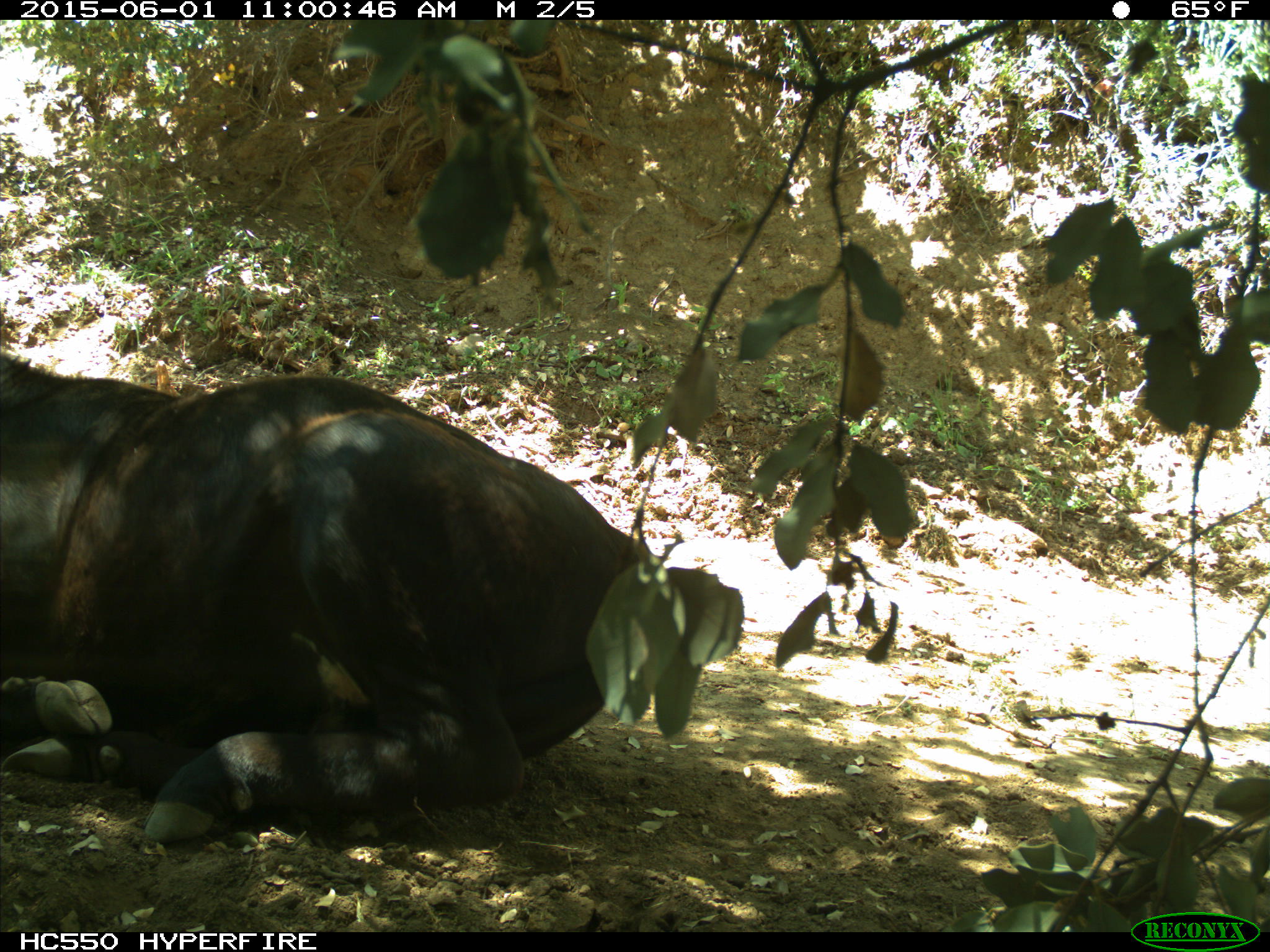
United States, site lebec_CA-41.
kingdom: Animalia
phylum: Chordata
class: Mammalia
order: Artiodactyla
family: Bovidae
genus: Bos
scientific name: Bos taurus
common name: domestic cow